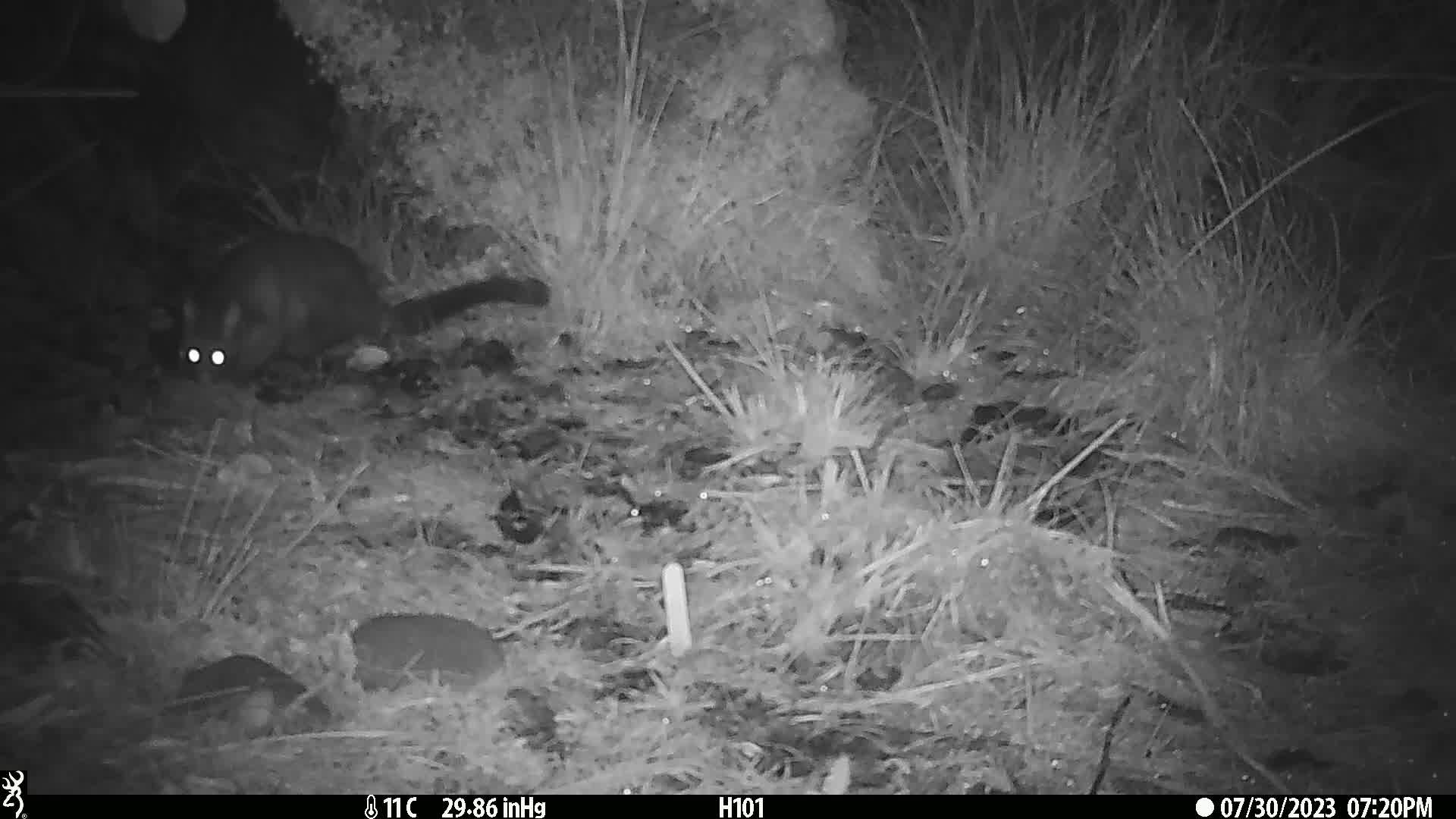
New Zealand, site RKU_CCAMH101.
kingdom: Animalia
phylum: Chordata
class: Mammalia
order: Diprotodontia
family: Phalangeridae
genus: Trichosurus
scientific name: Trichosurus vulpecula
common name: common brushtail possum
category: possum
Possum (common brushtail possum) (Trichosurus vulpecula).